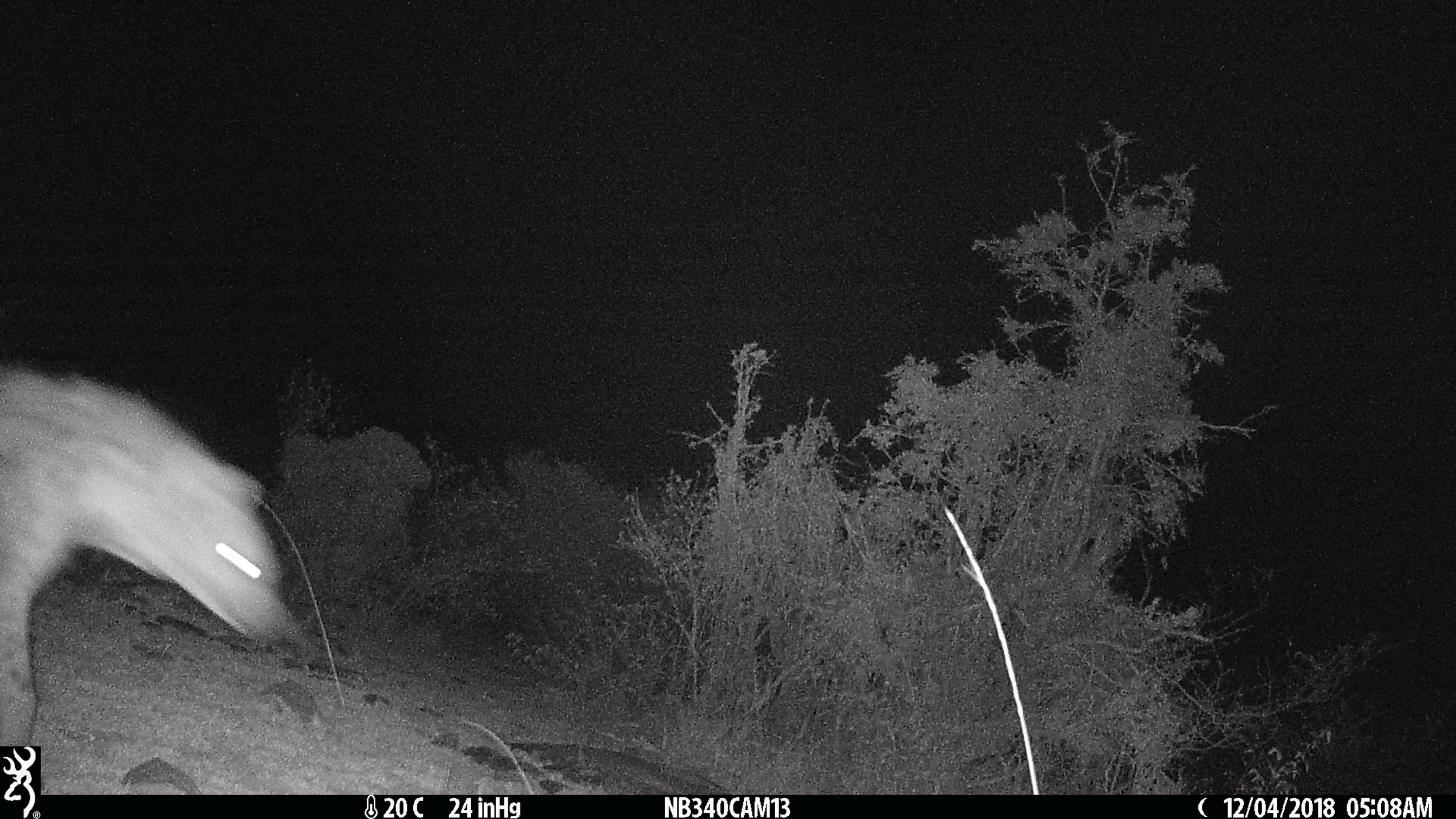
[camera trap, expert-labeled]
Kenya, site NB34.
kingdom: Animalia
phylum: Chordata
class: Mammalia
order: Carnivora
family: Hyaenidae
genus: Crocuta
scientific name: Crocuta crocuta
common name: spotted hyena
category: hyena spotted